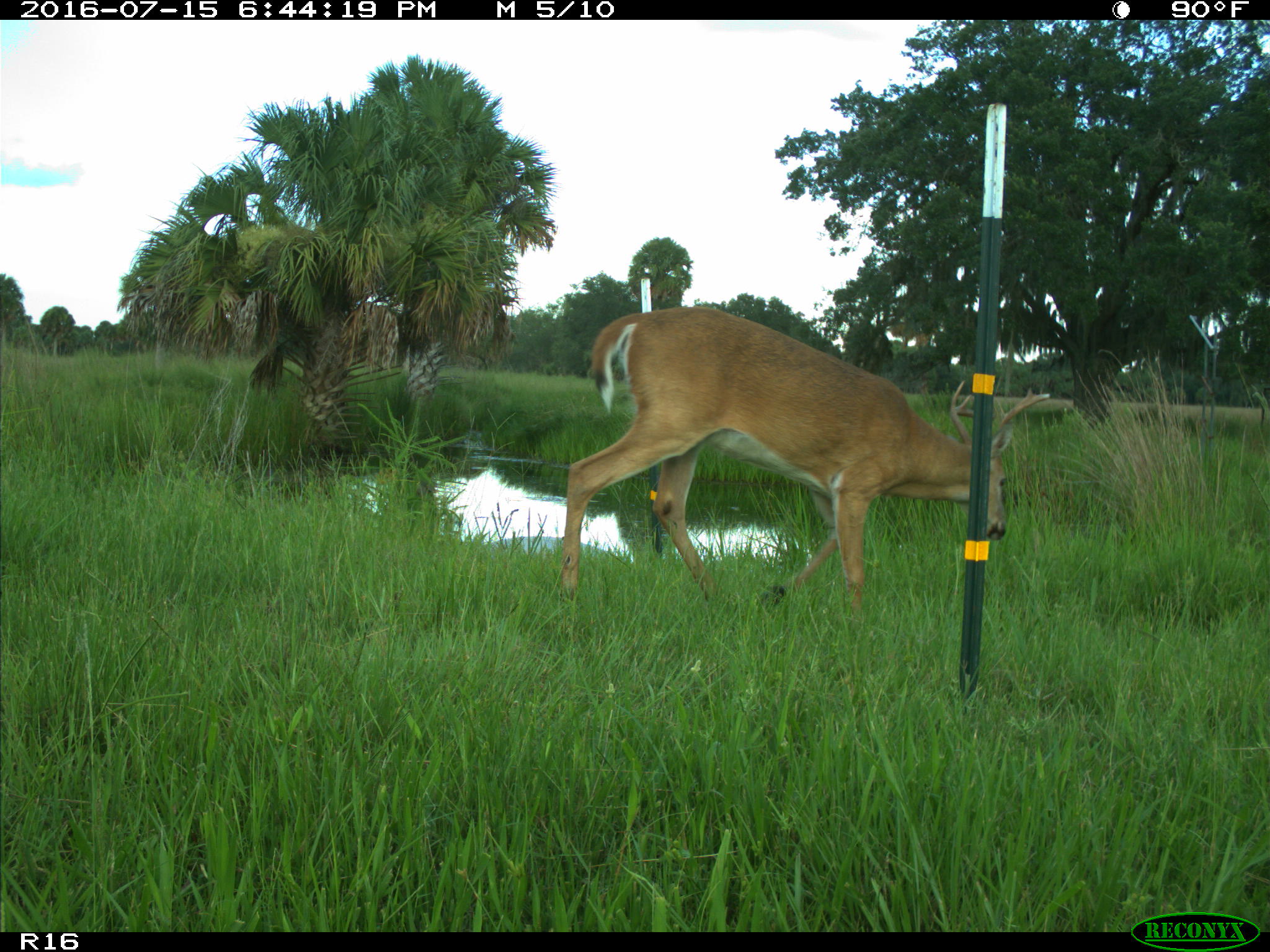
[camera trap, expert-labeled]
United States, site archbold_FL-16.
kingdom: Animalia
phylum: Chordata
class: Mammalia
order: Artiodactyla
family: Cervidae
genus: Odocoileus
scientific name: Odocoileus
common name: deer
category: unidentified deer